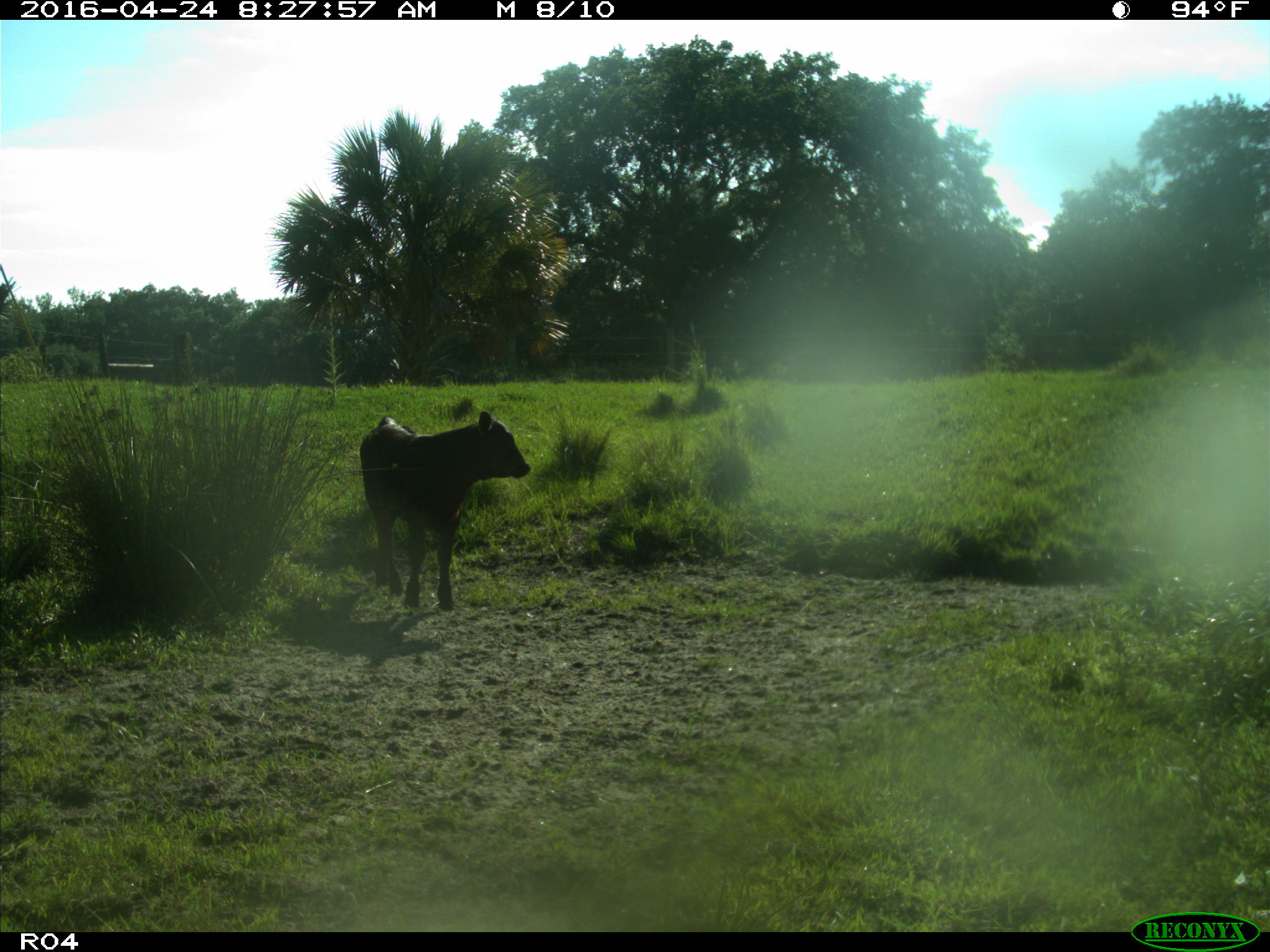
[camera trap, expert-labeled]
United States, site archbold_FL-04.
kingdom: Animalia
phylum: Chordata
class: Mammalia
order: Artiodactyla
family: Bovidae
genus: Bos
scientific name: Bos taurus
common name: domestic cow